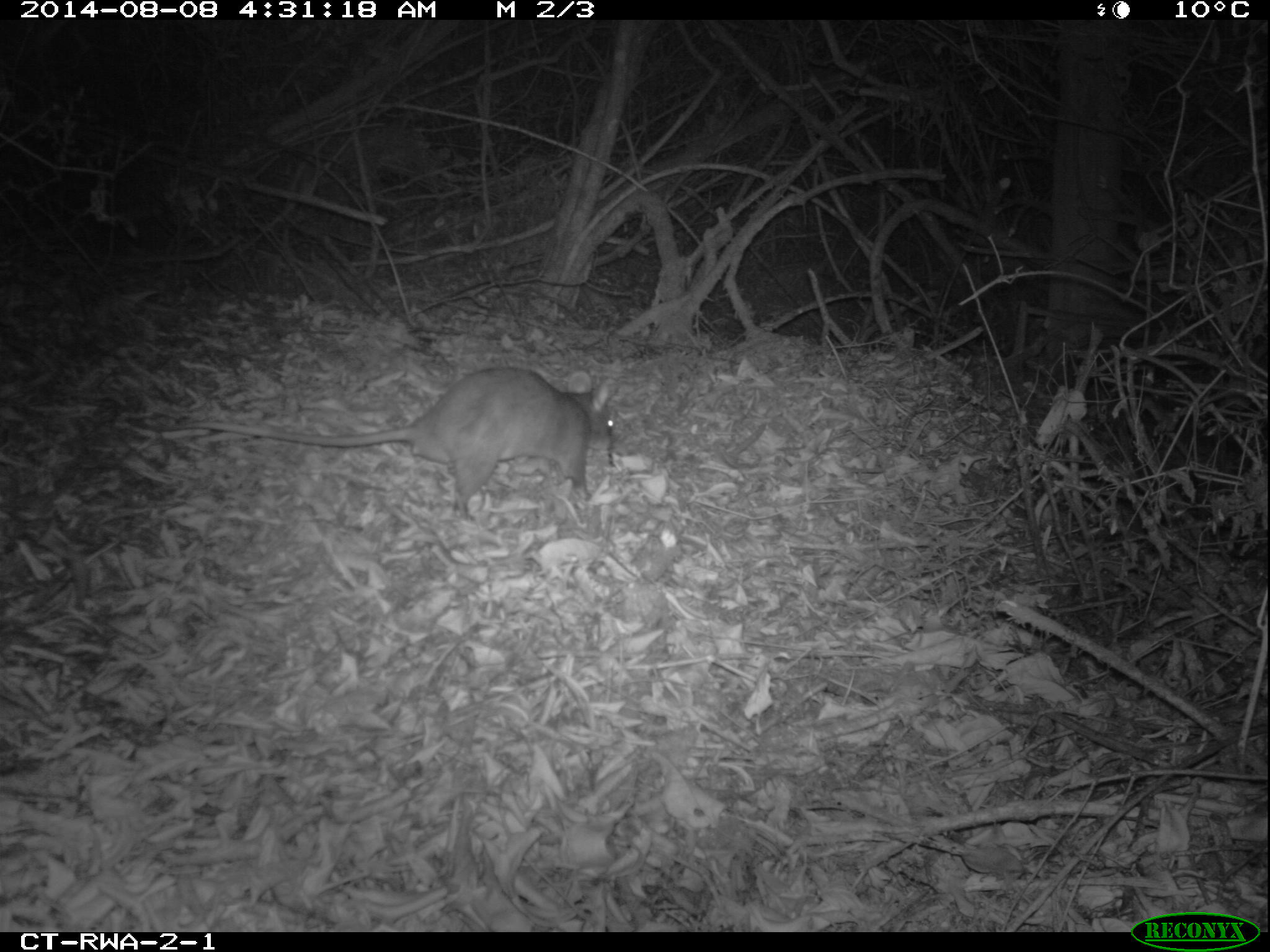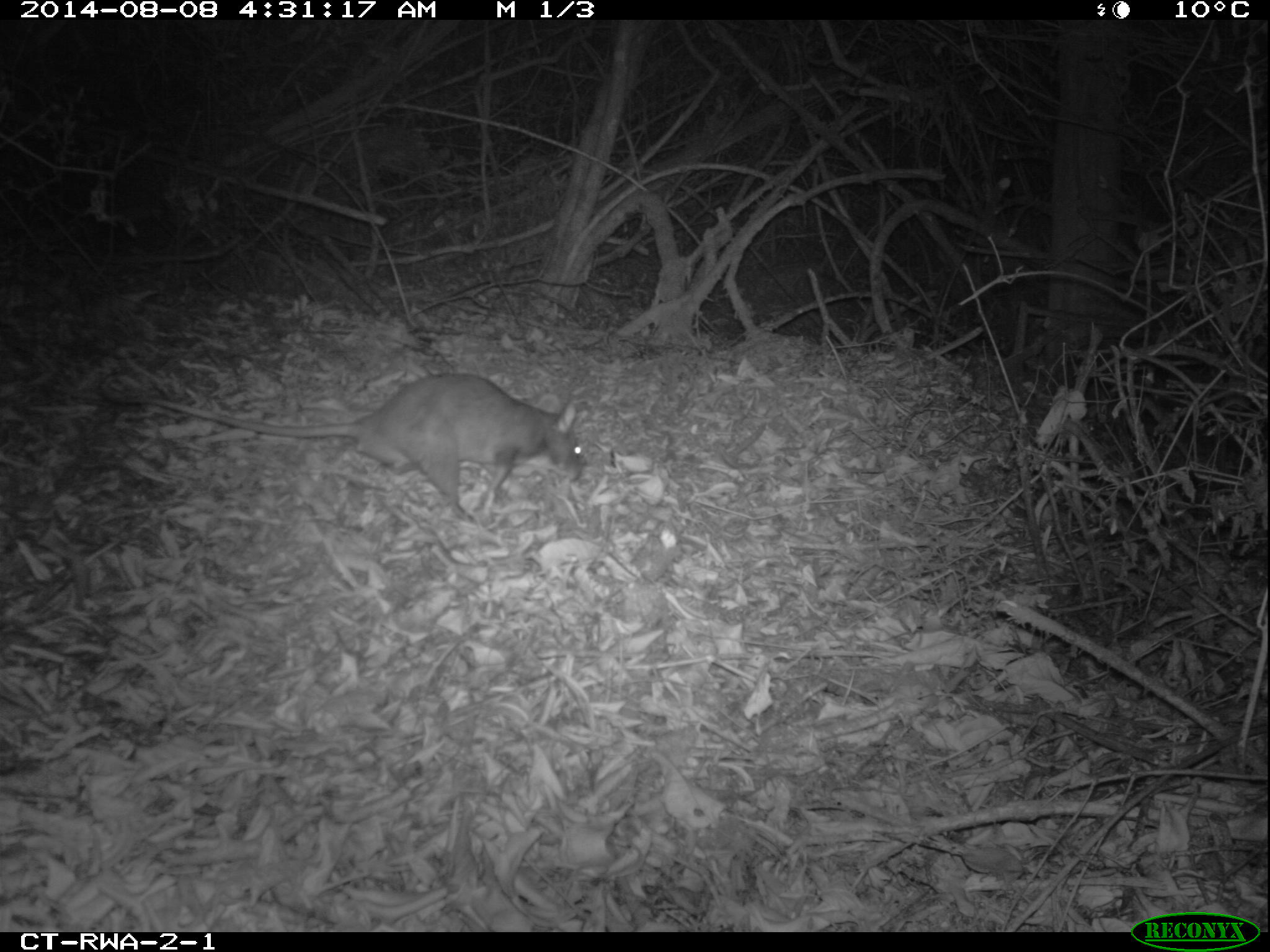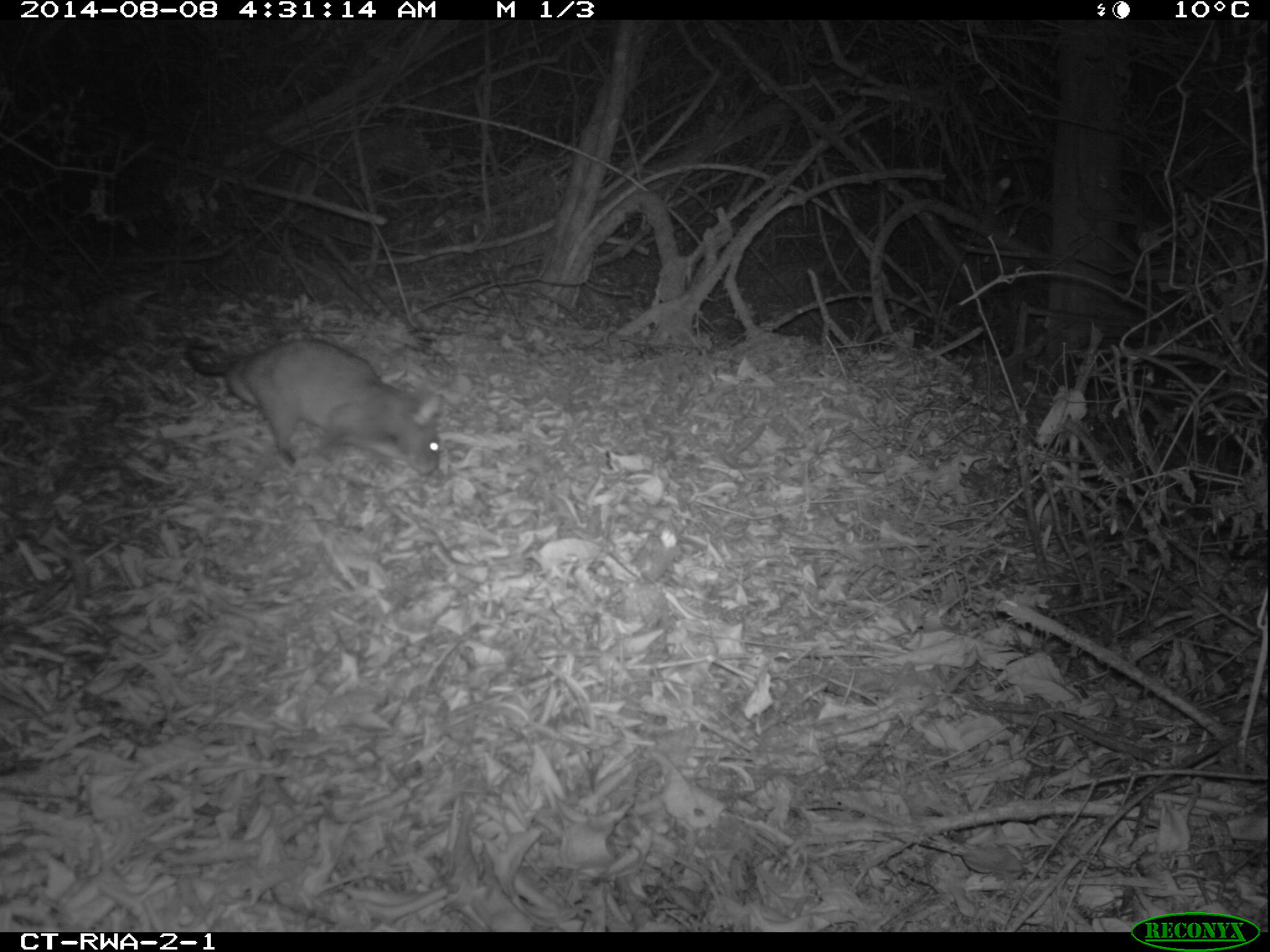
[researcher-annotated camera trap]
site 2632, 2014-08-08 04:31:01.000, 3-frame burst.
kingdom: Animalia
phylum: Chordata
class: Mammalia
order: Rodentia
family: Nesomyidae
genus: Cricetomys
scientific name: Cricetomys gambianus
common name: african giant pouched rat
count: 1